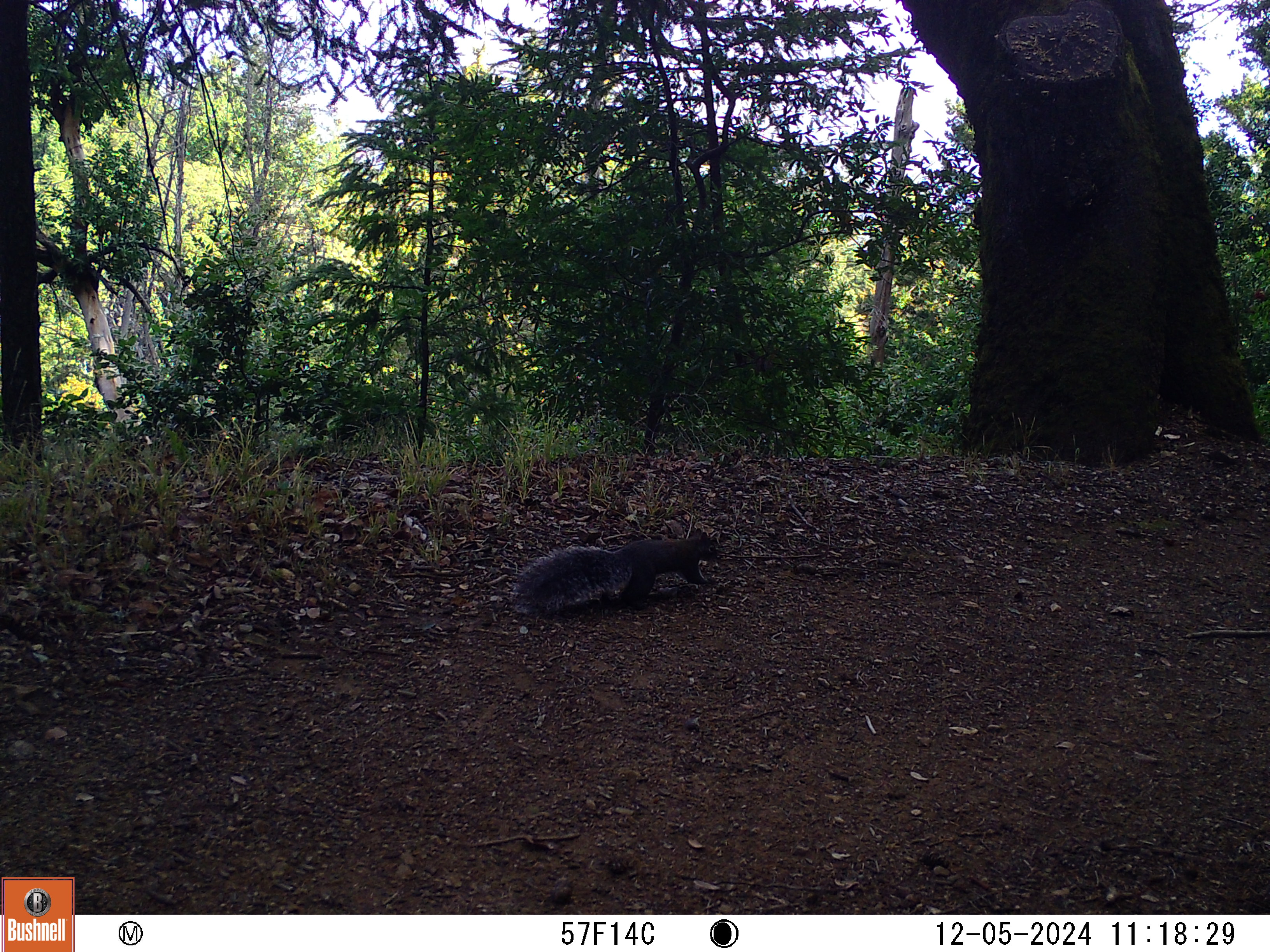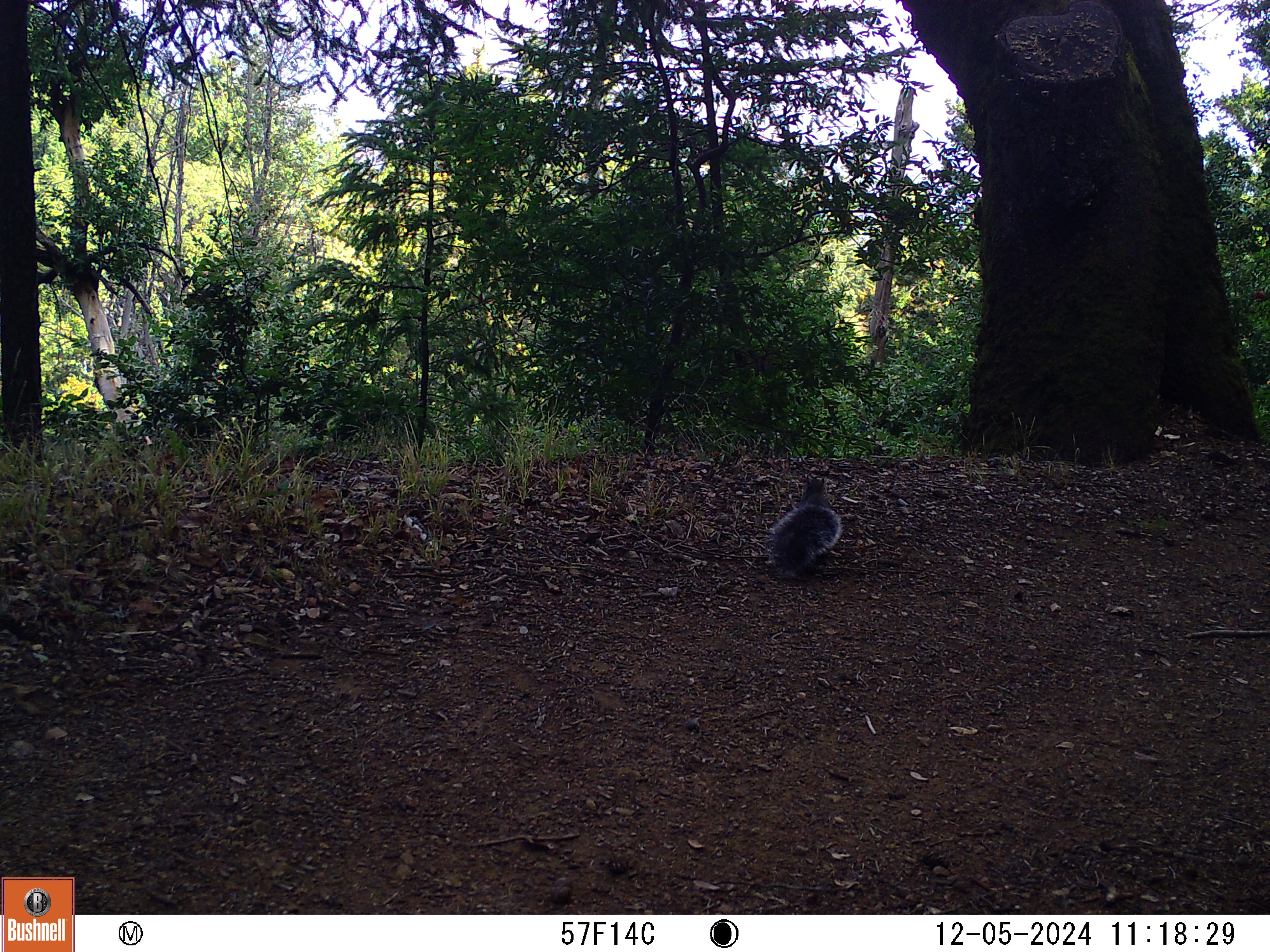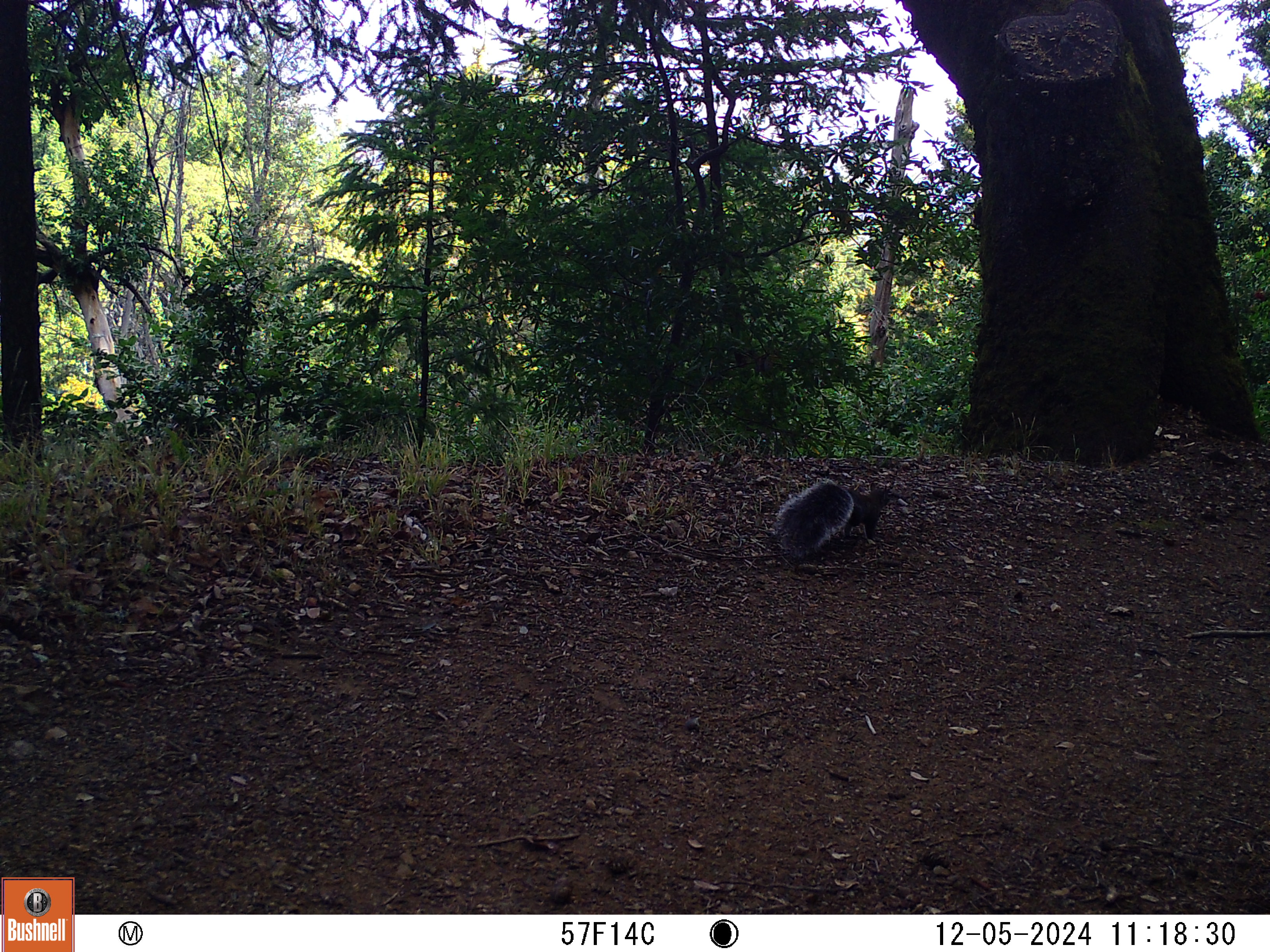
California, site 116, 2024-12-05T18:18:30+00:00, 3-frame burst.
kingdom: Animalia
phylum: Chordata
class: Mammalia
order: Rodentia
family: Sciuridae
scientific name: Sciuridae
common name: squirrel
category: unknown squirrel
Unknown squirrel (squirrel) (Sciuridae).